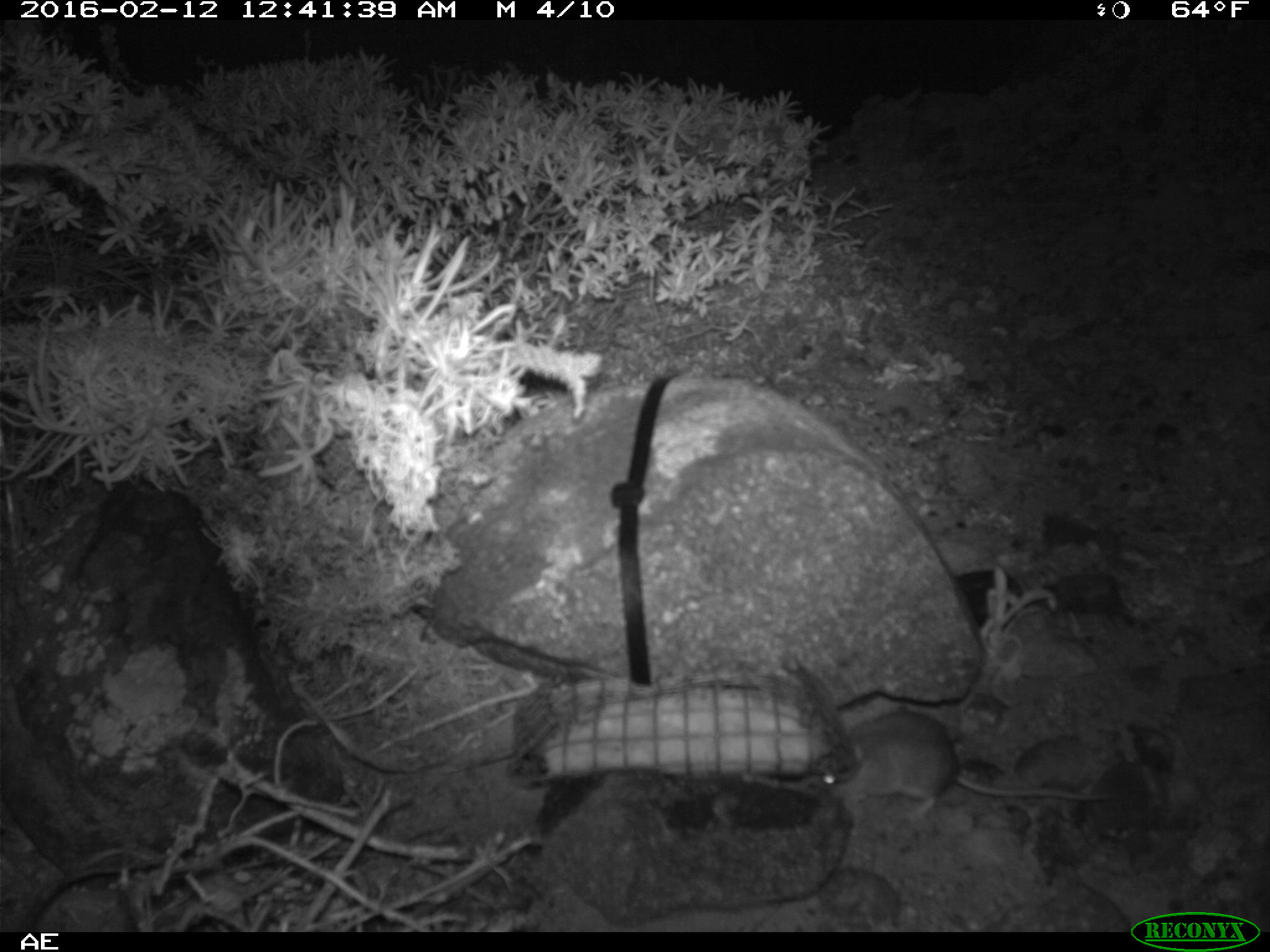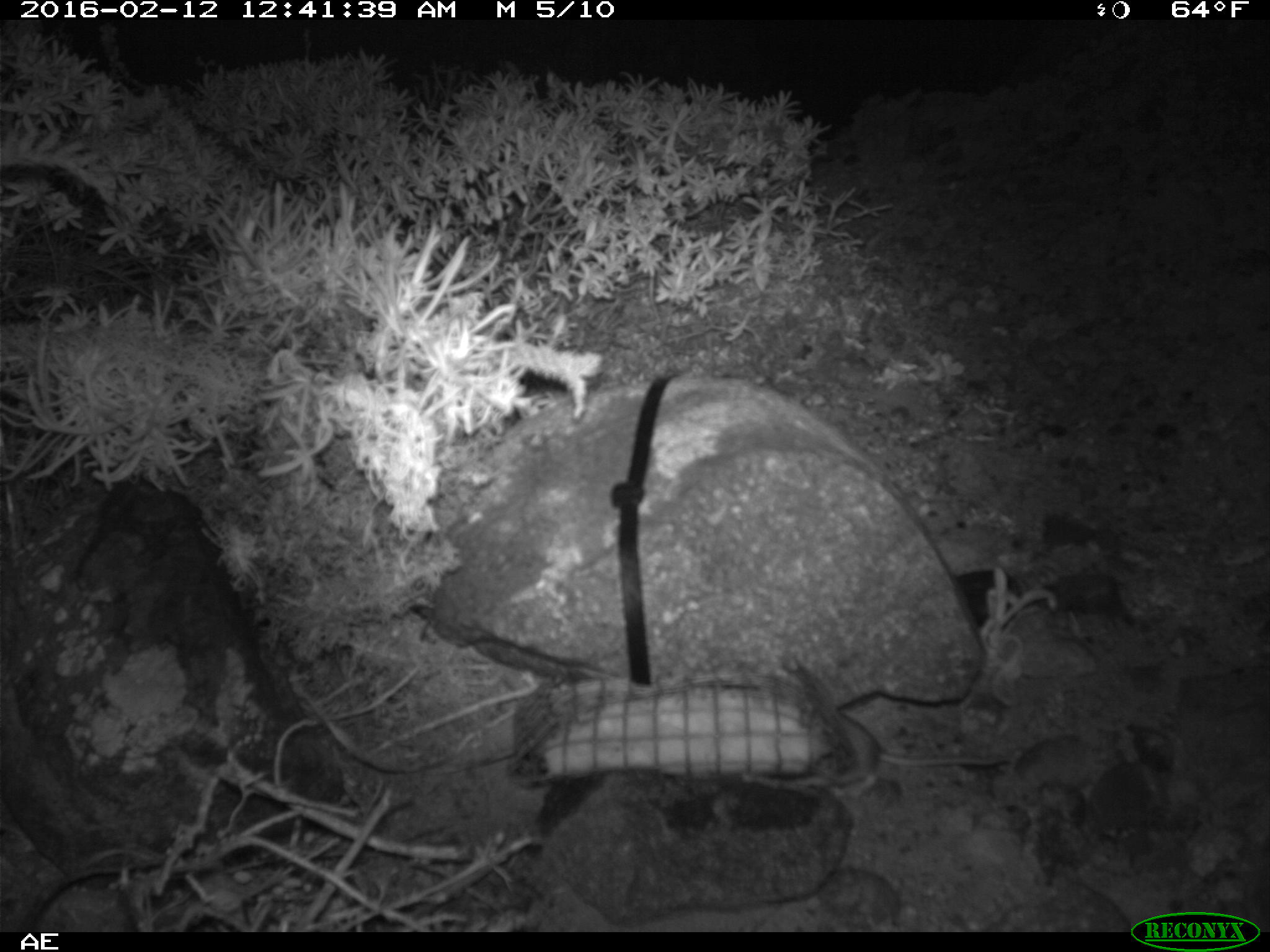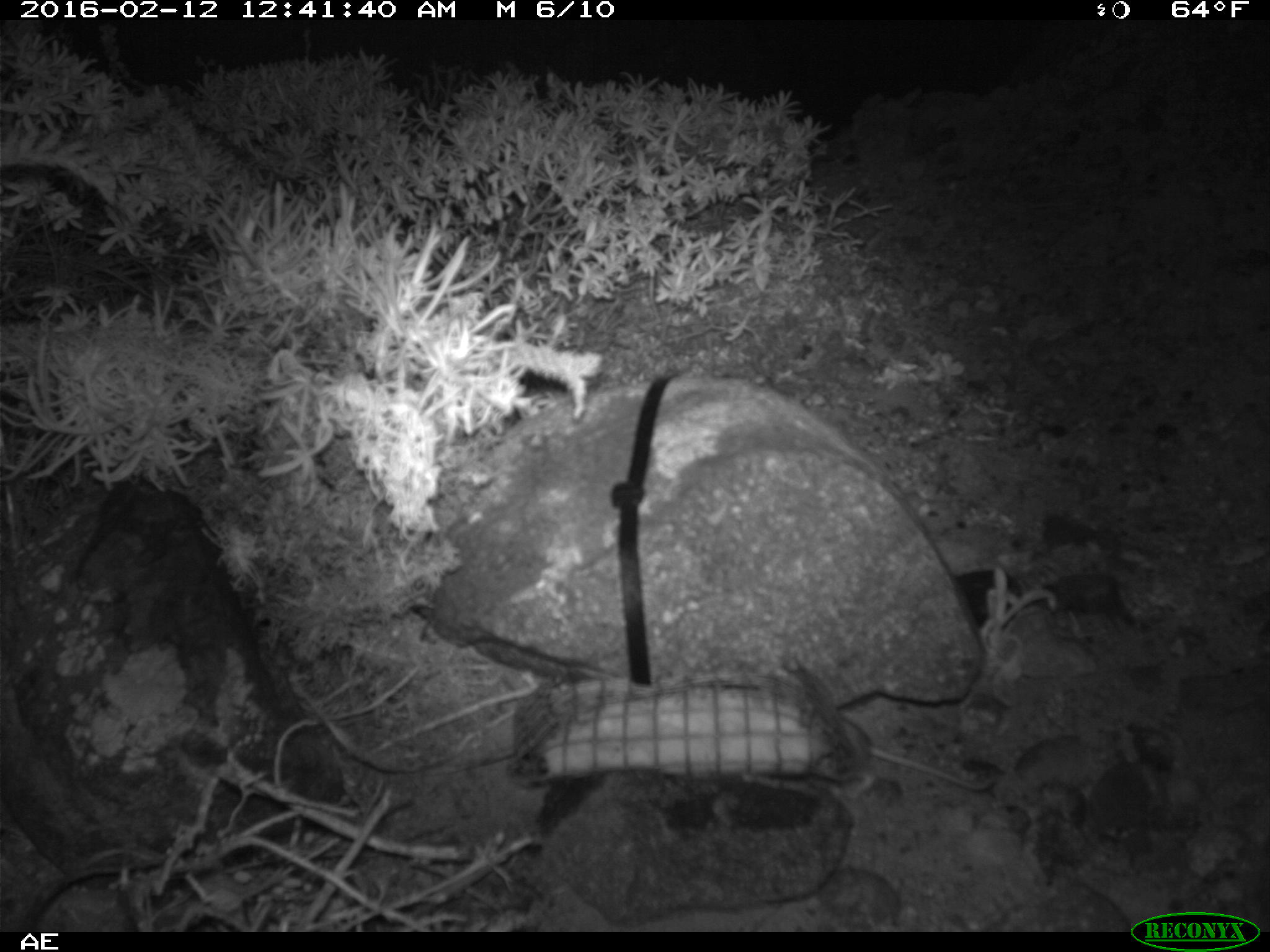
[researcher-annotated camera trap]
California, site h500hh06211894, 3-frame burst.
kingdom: Animalia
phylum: Chordata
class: Mammalia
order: Rodentia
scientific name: Rodentia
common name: rodent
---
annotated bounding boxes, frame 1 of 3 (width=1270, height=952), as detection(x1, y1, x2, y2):
rodent: detection(817, 708, 1117, 819)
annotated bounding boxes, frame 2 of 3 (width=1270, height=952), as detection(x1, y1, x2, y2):
rodent: detection(840, 708, 1012, 795)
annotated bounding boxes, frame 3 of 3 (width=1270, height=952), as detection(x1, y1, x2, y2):
rodent: detection(832, 715, 993, 792)